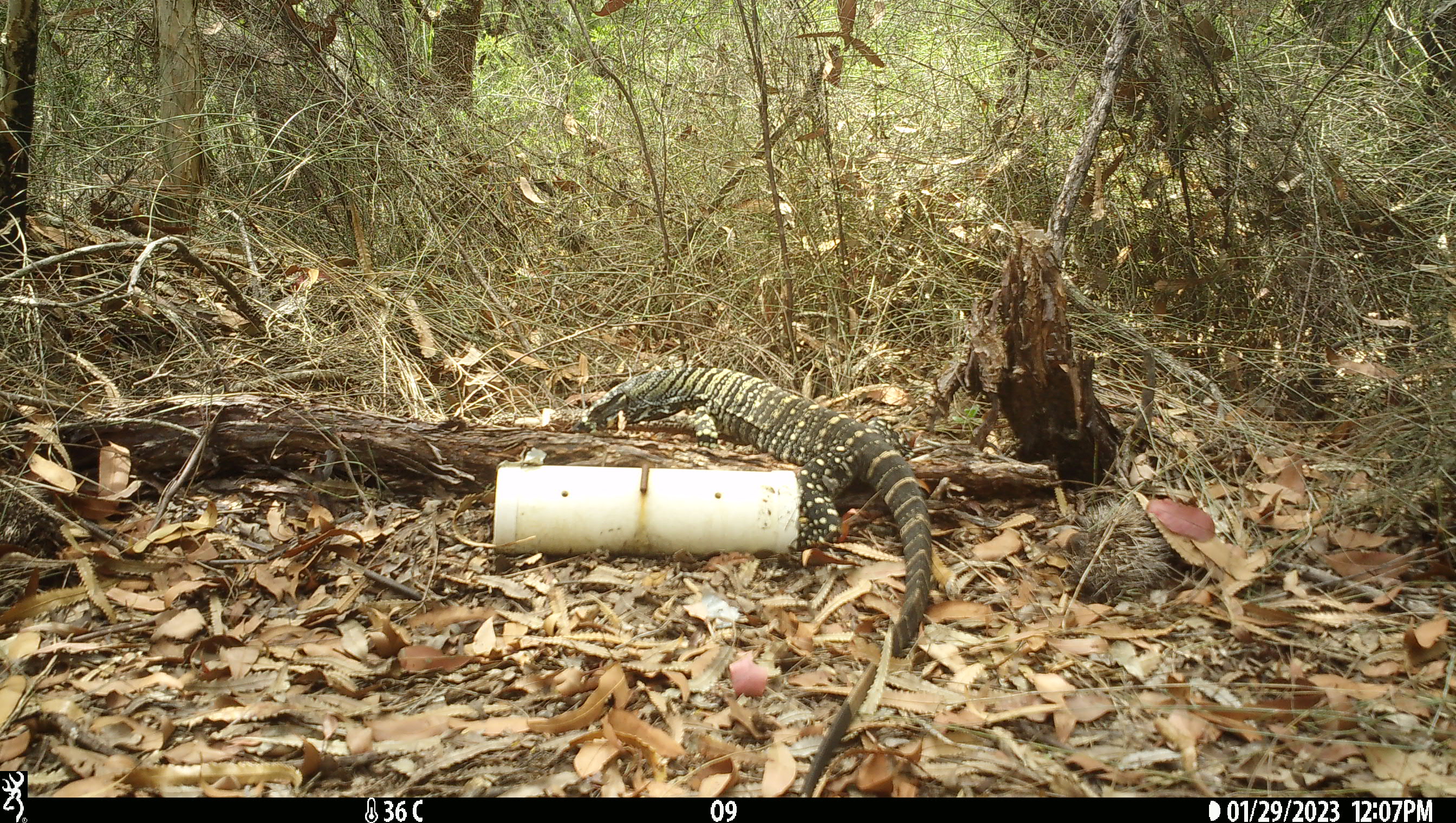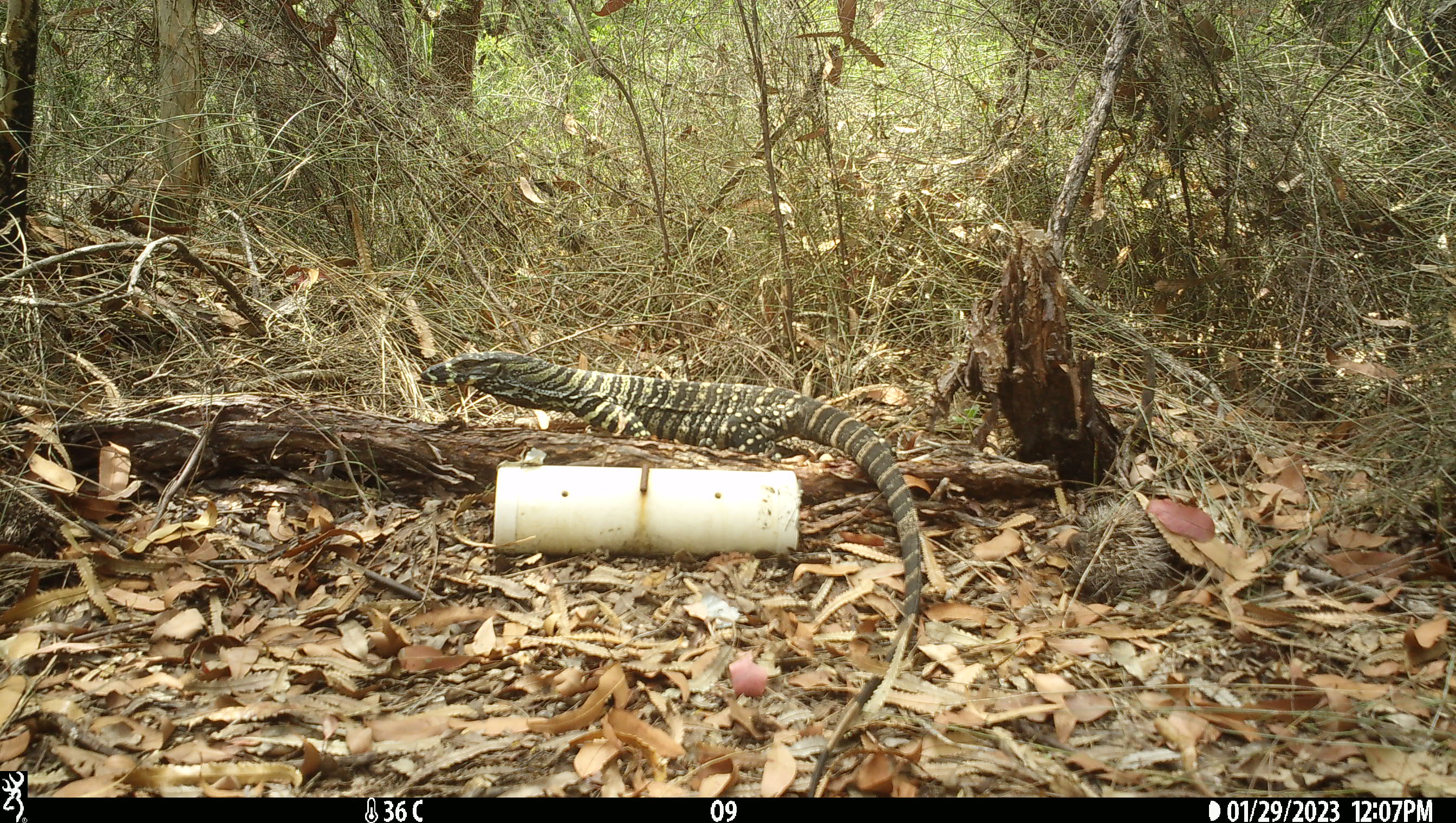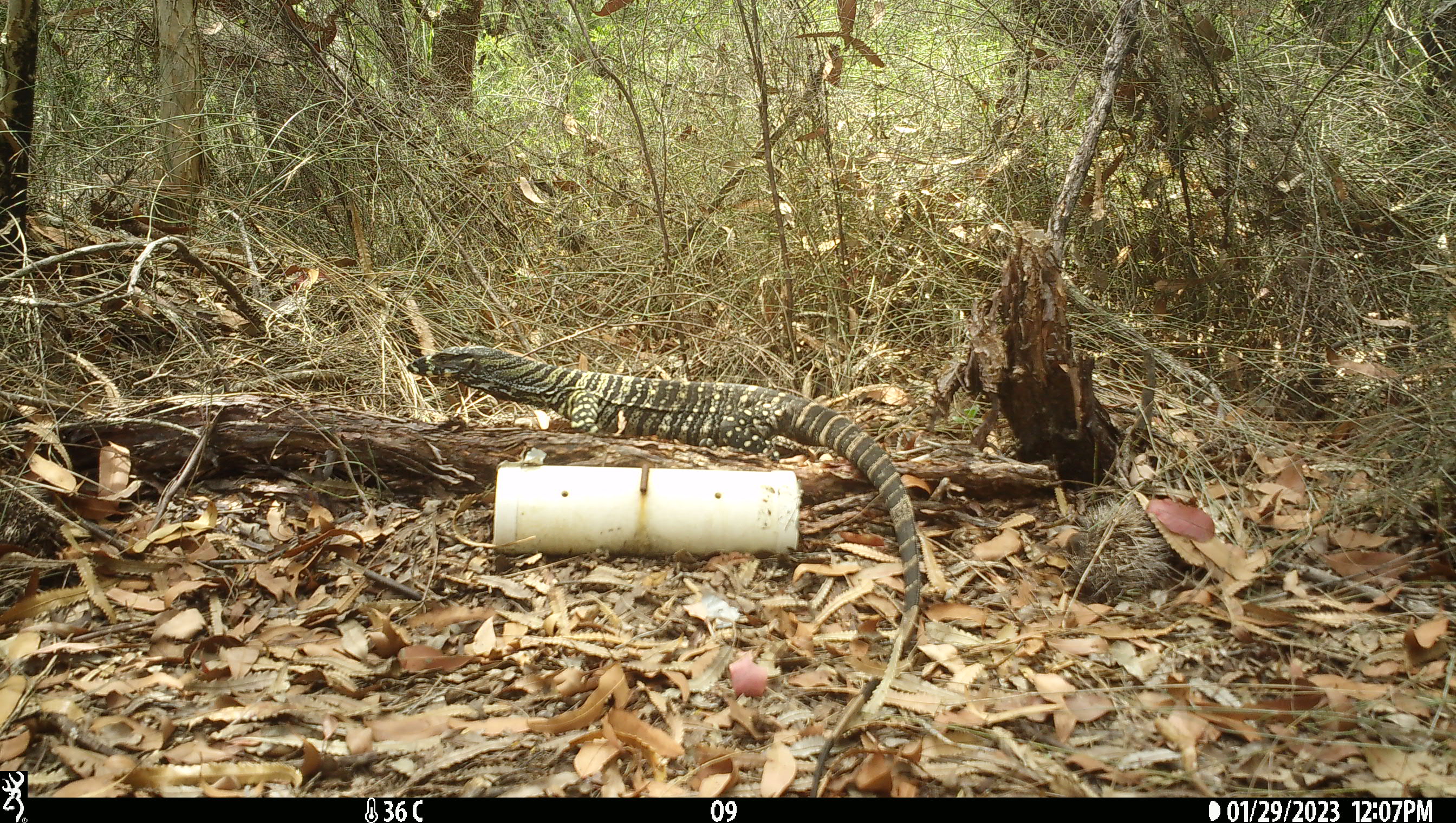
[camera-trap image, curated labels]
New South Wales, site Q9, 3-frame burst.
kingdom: Animalia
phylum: Chordata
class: Reptilia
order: Squamata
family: Varanidae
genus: Varanus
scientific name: Varanus varius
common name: lace monitor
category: goanna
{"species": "goanna (lace monitor) (Varanus varius)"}